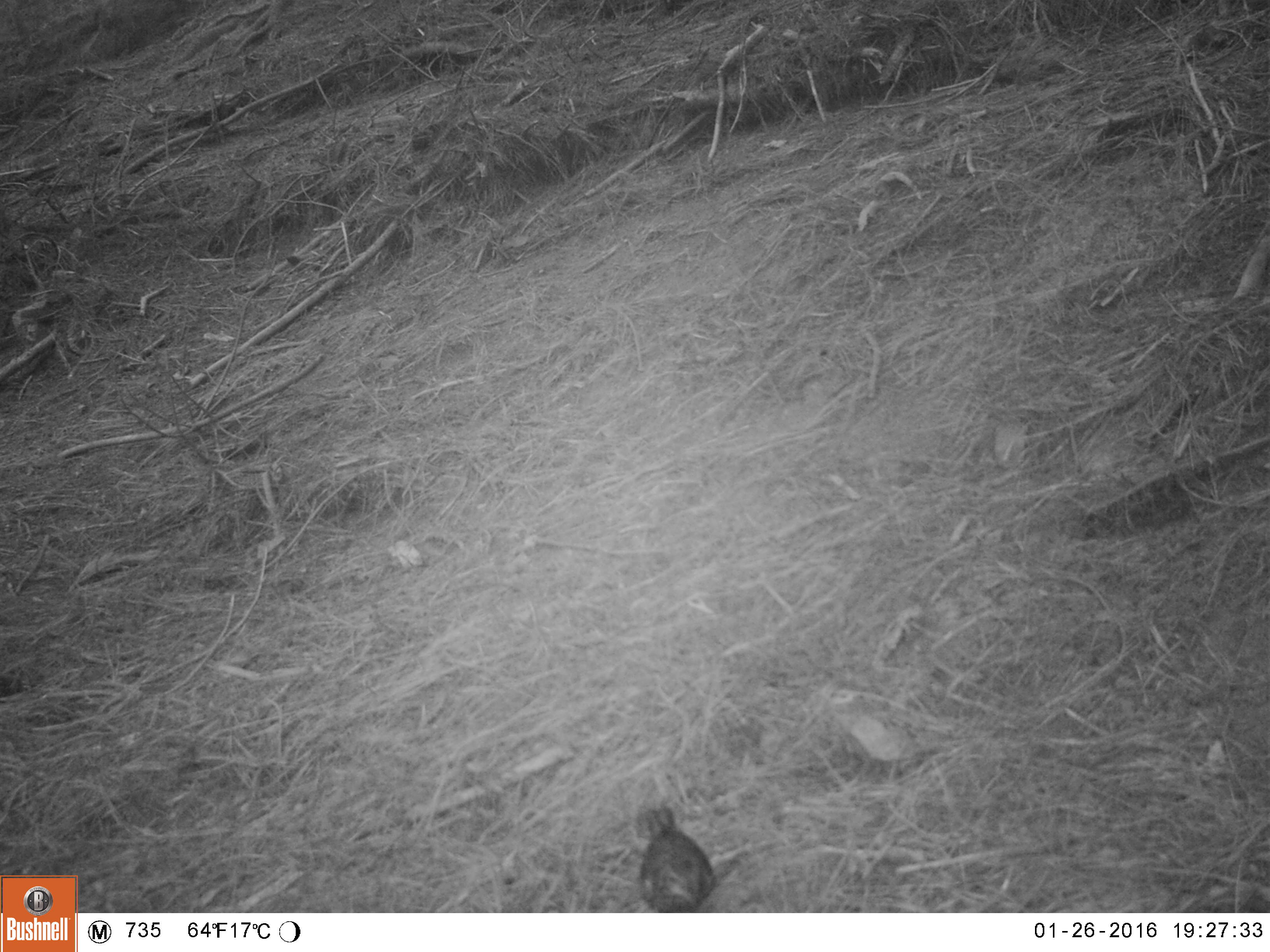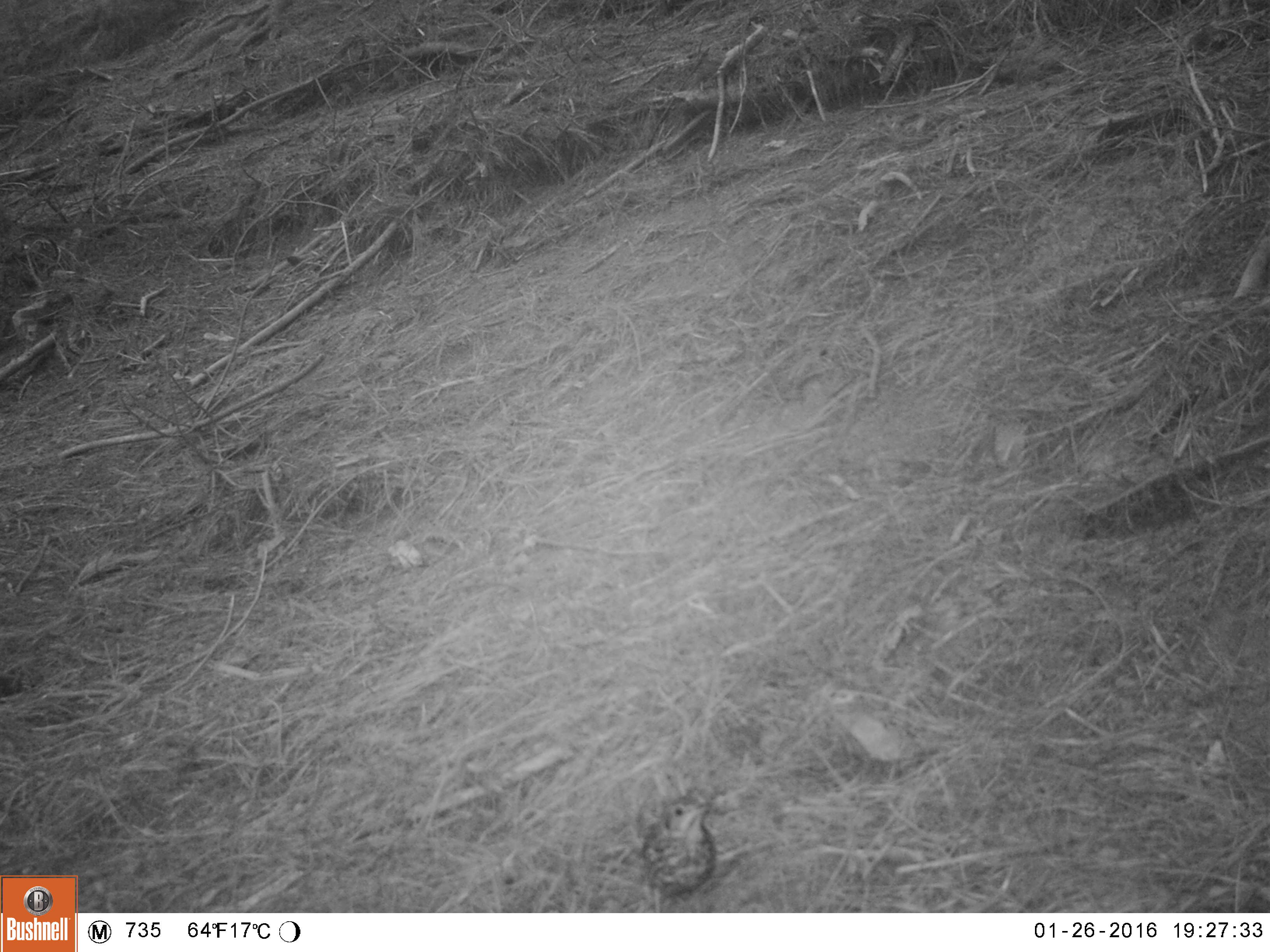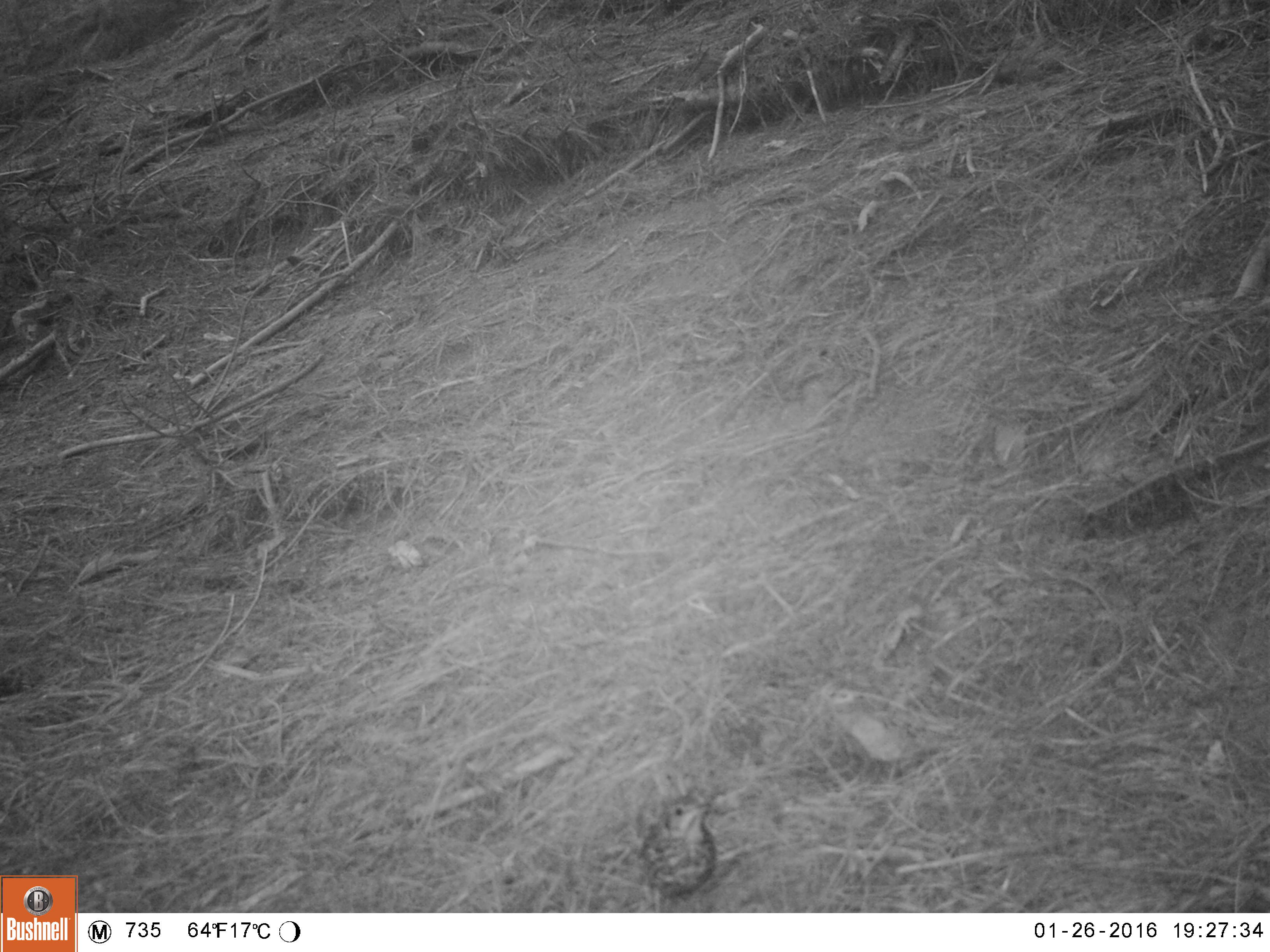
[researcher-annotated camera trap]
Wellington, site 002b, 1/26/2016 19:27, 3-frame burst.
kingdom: Animalia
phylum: Chordata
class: Aves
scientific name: Aves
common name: bird